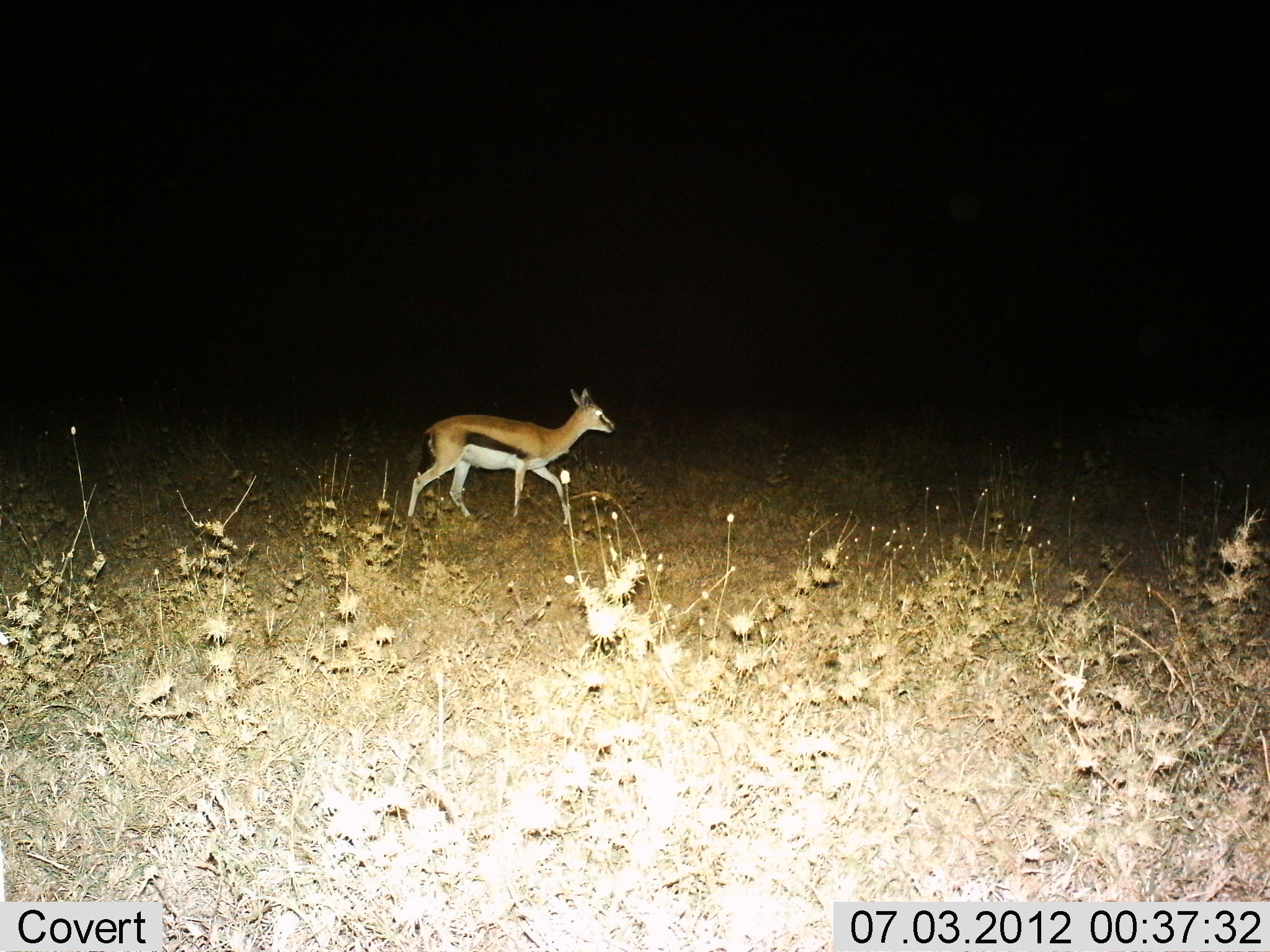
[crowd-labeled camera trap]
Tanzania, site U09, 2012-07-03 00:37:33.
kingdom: Animalia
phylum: Chordata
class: Mammalia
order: Artiodactyla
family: Bovidae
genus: Eudorcas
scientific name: Eudorcas thomsonii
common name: thomson's gazelle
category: gazellethomsons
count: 1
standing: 20%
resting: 0%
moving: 80%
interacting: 0%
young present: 10%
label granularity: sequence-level